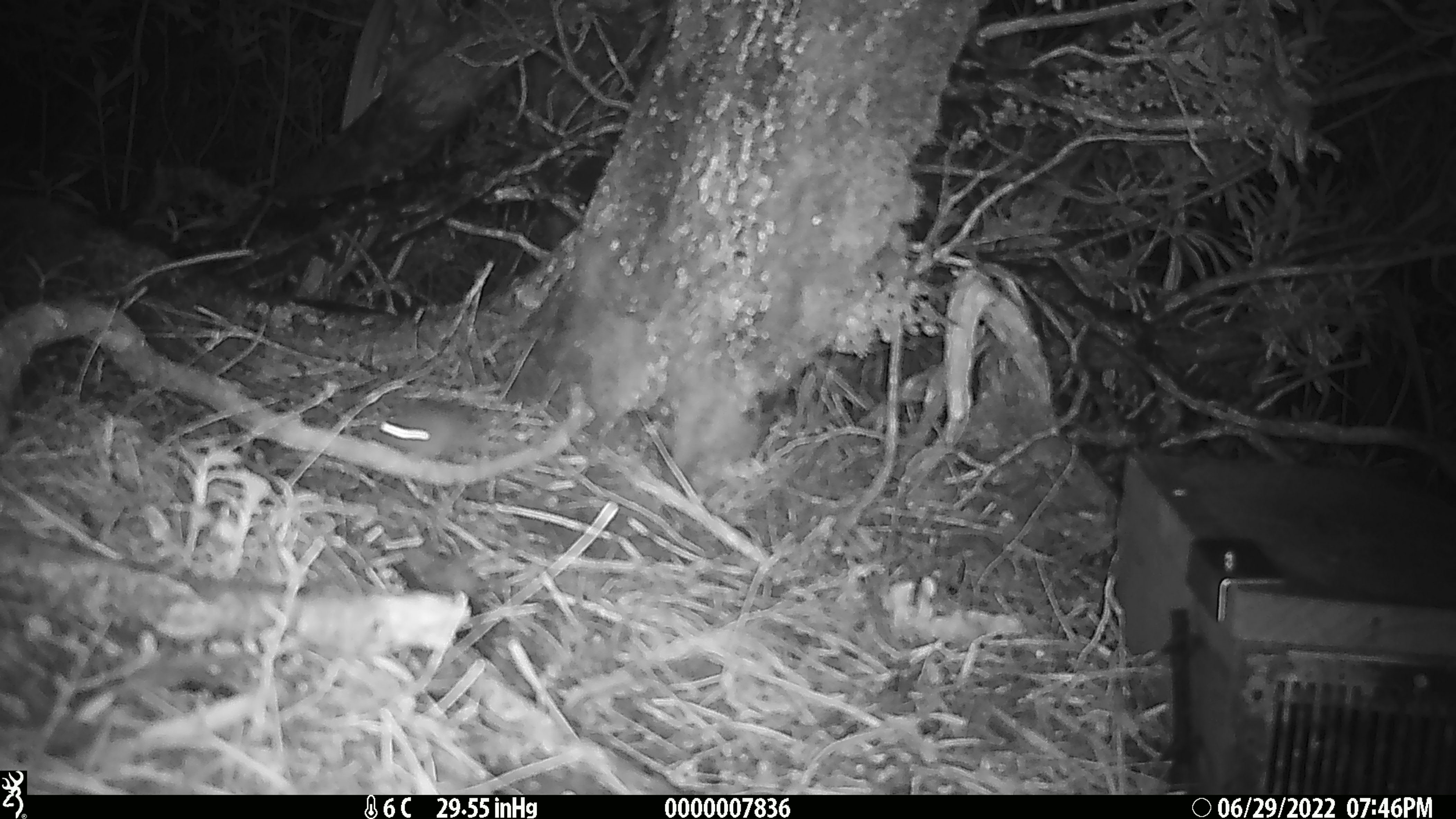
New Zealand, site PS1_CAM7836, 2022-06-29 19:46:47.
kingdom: Animalia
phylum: Chordata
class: Mammalia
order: Rodentia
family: Muridae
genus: Mus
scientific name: Mus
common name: mouse